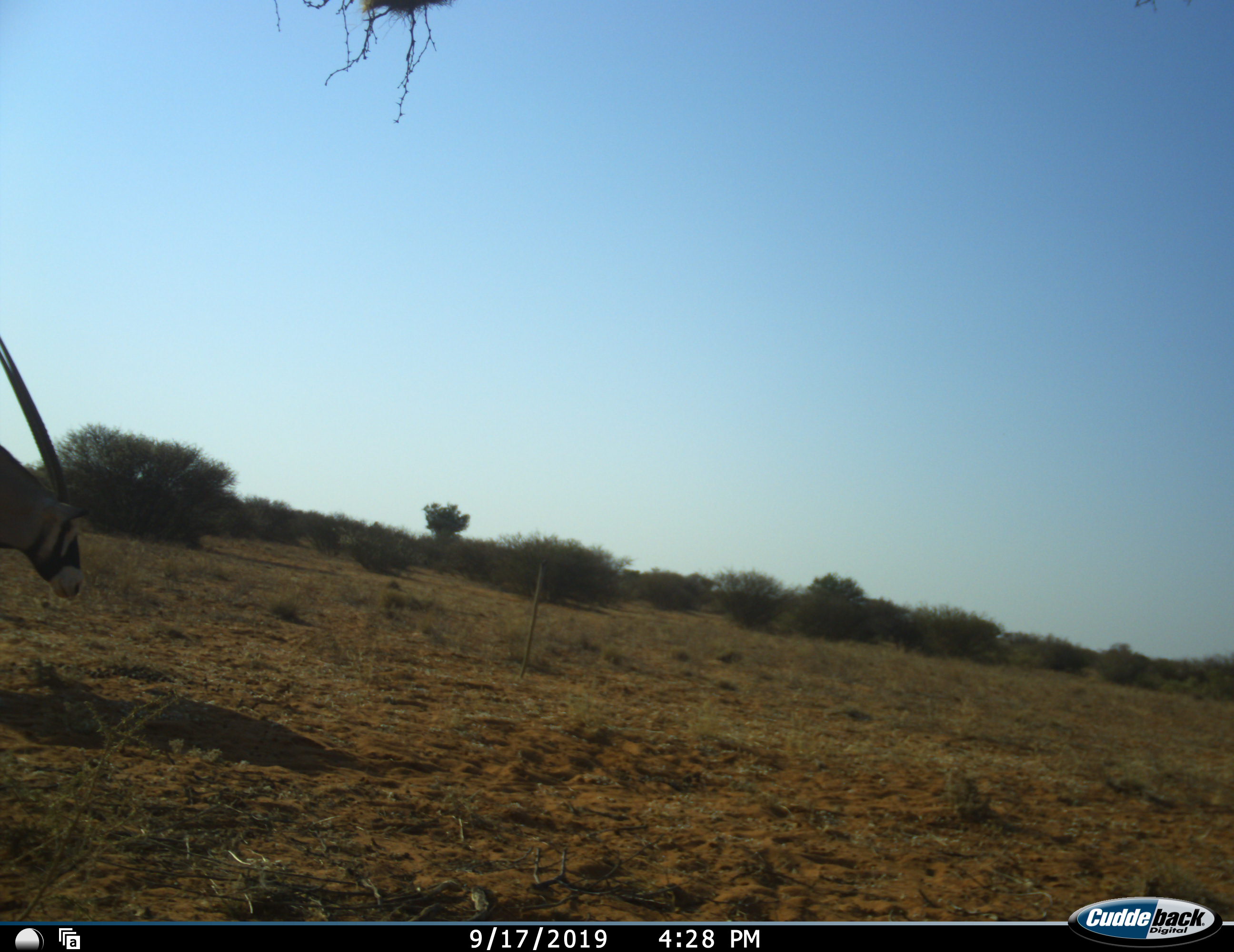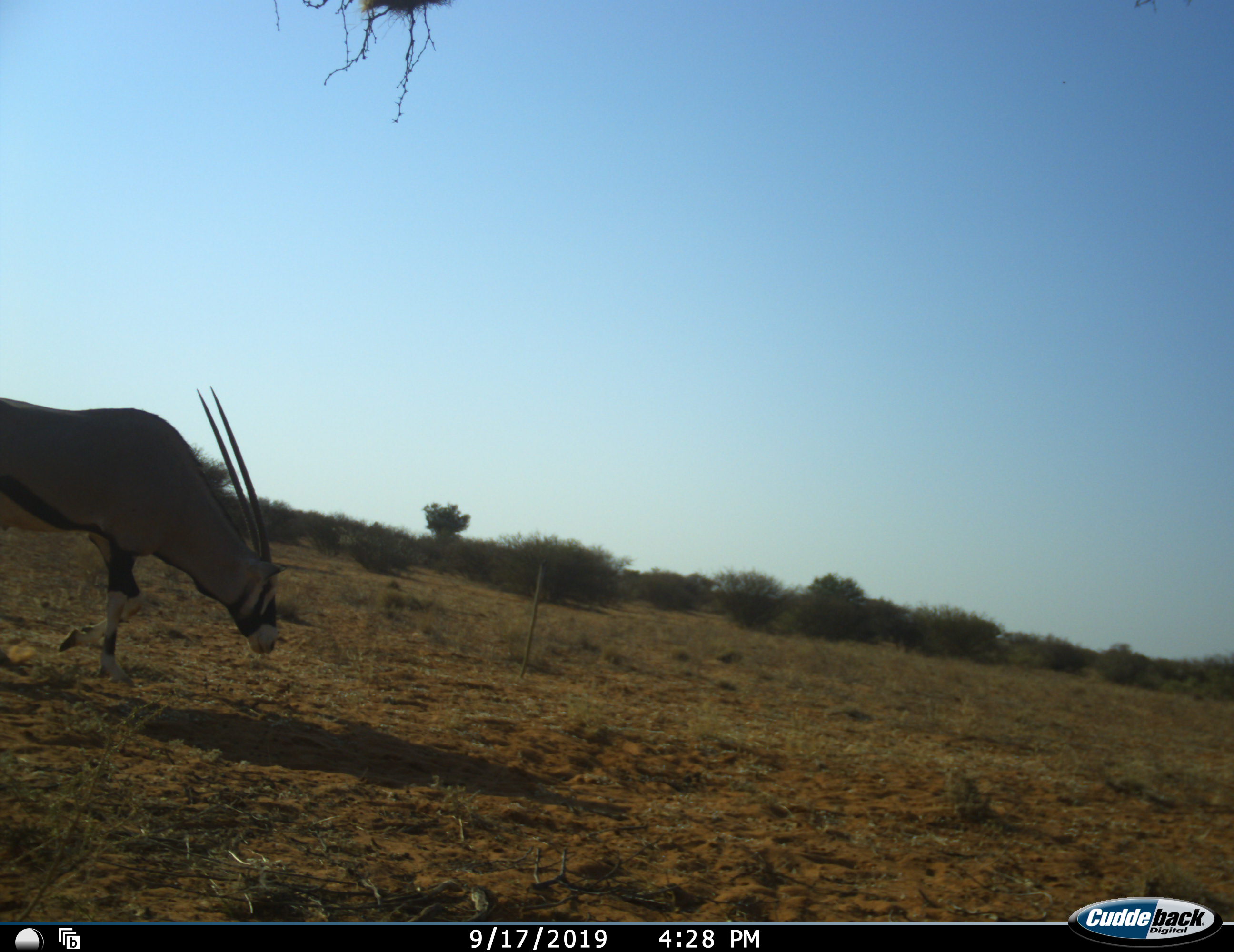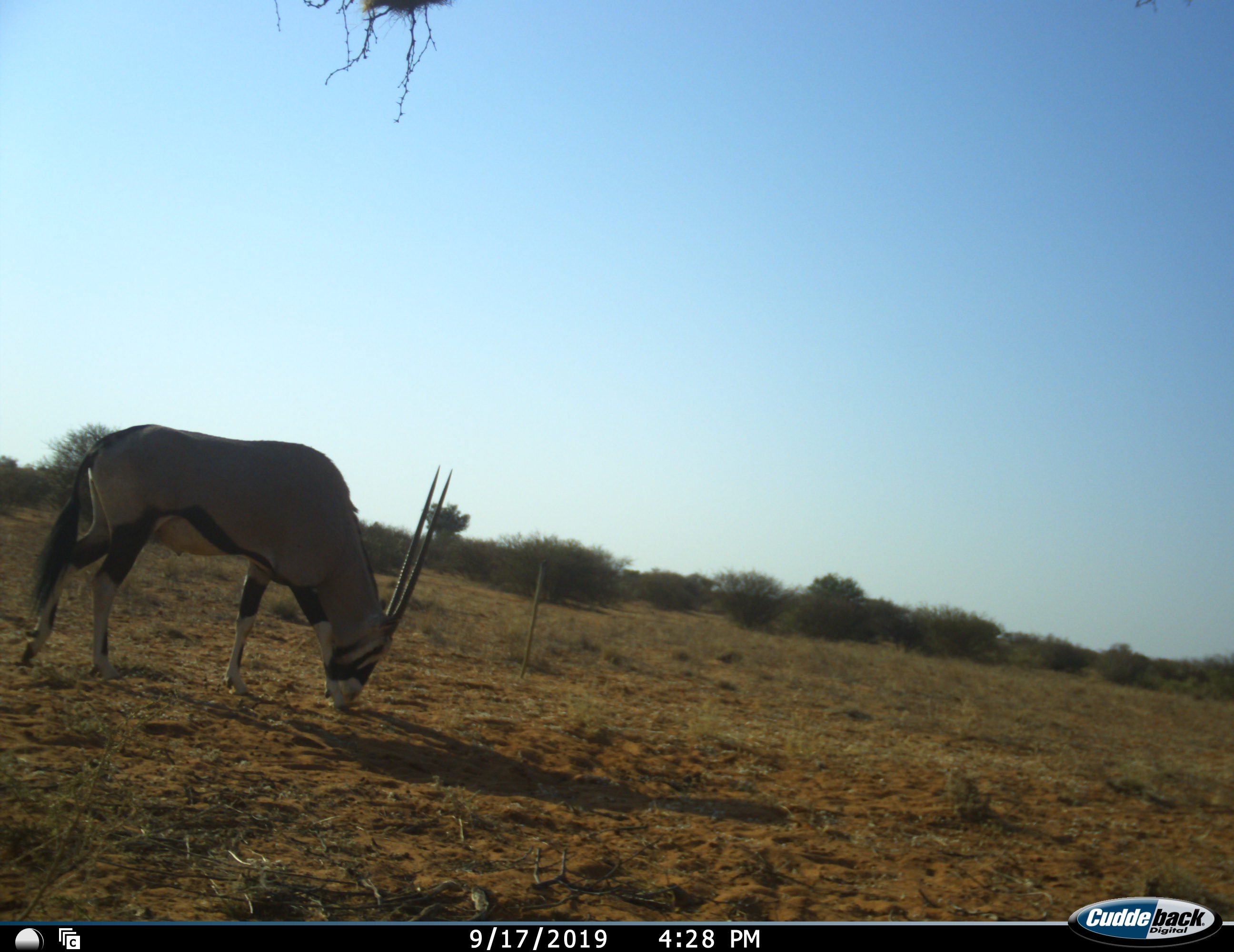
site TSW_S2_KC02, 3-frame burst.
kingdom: Animalia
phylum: Chordata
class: Mammalia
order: Artiodactyla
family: Bovidae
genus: Oryx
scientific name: Oryx gazella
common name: gemsbok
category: oryx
Oryx (gemsbok) (Oryx gazella), count 1. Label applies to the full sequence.